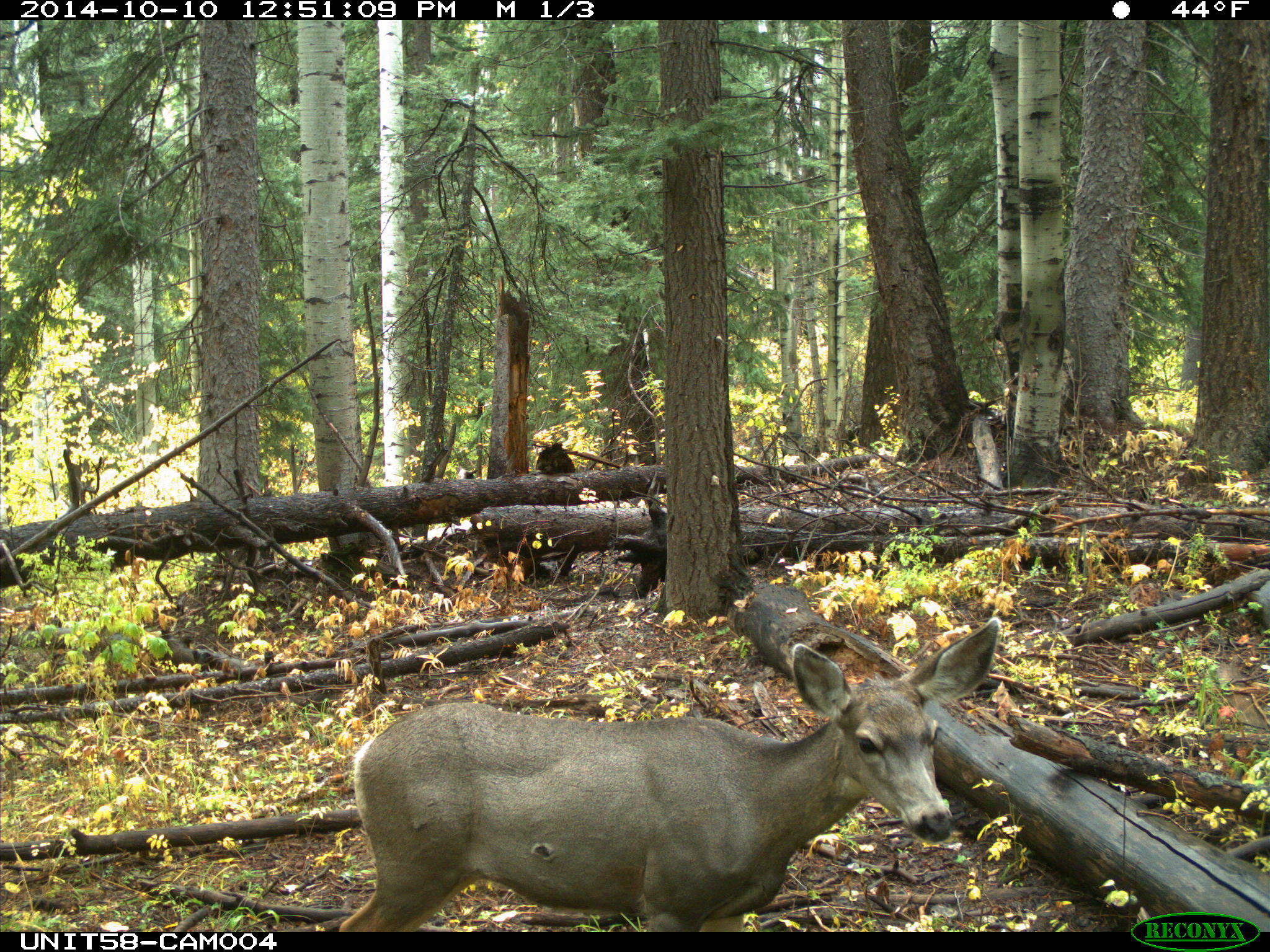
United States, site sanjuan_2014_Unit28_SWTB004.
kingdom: Animalia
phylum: Chordata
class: Mammalia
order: Artiodactyla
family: Cervidae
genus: Odocoileus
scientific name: Odocoileus hemionus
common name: mule deer